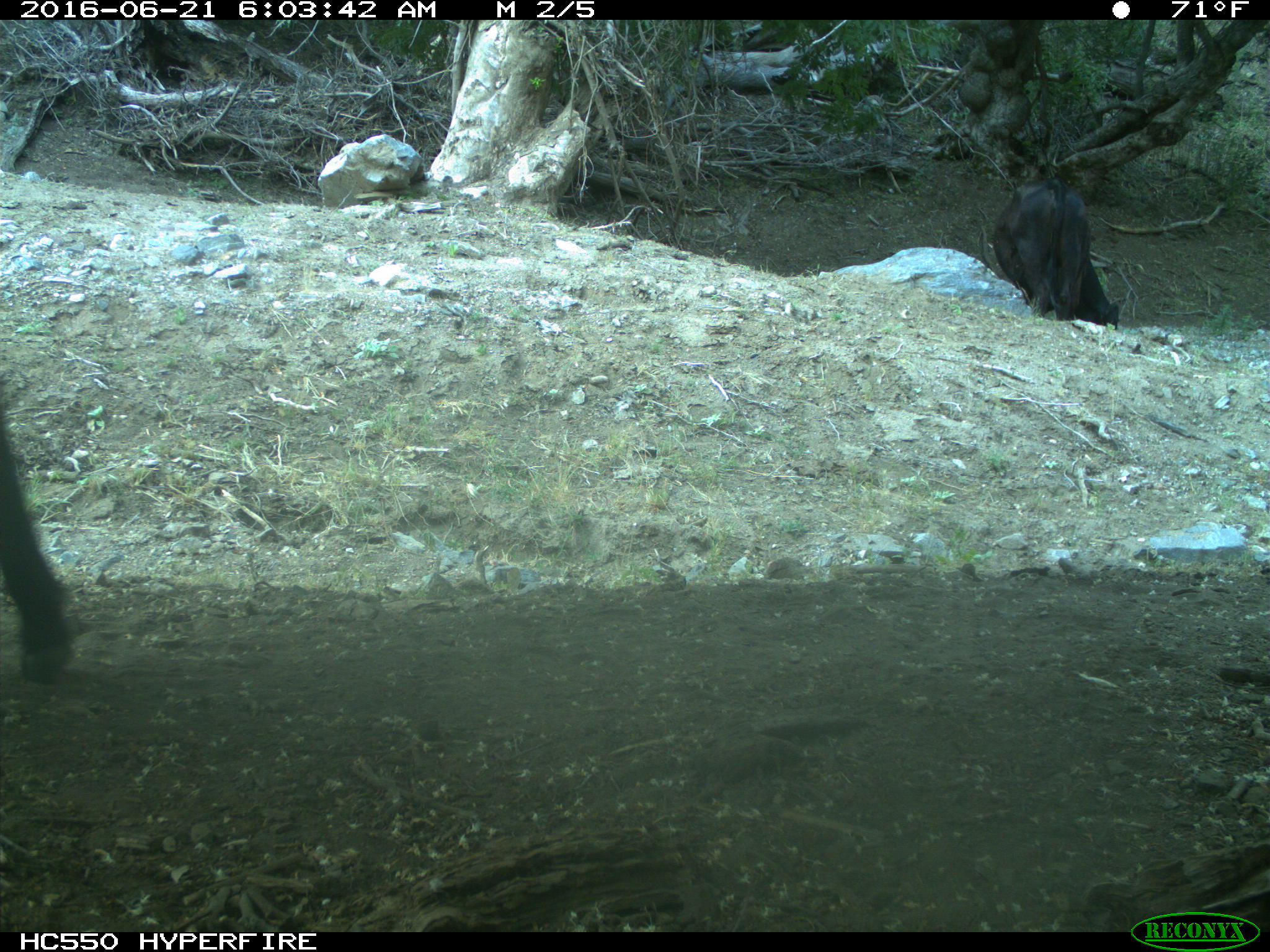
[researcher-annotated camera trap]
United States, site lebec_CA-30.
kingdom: Animalia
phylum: Chordata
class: Mammalia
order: Artiodactyla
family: Bovidae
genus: Bos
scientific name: Bos taurus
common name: domestic cow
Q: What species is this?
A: Bos taurus (domestic cow).